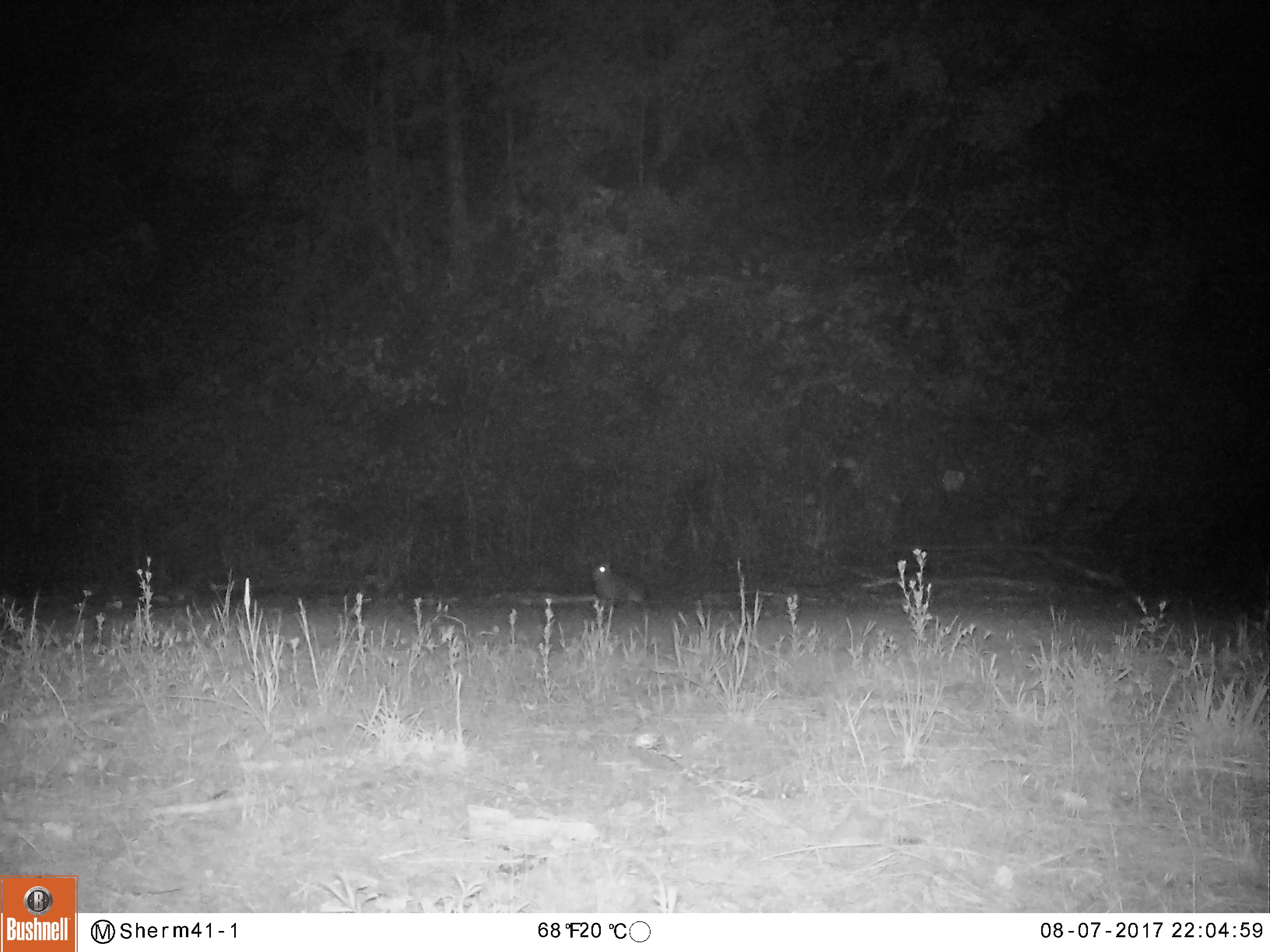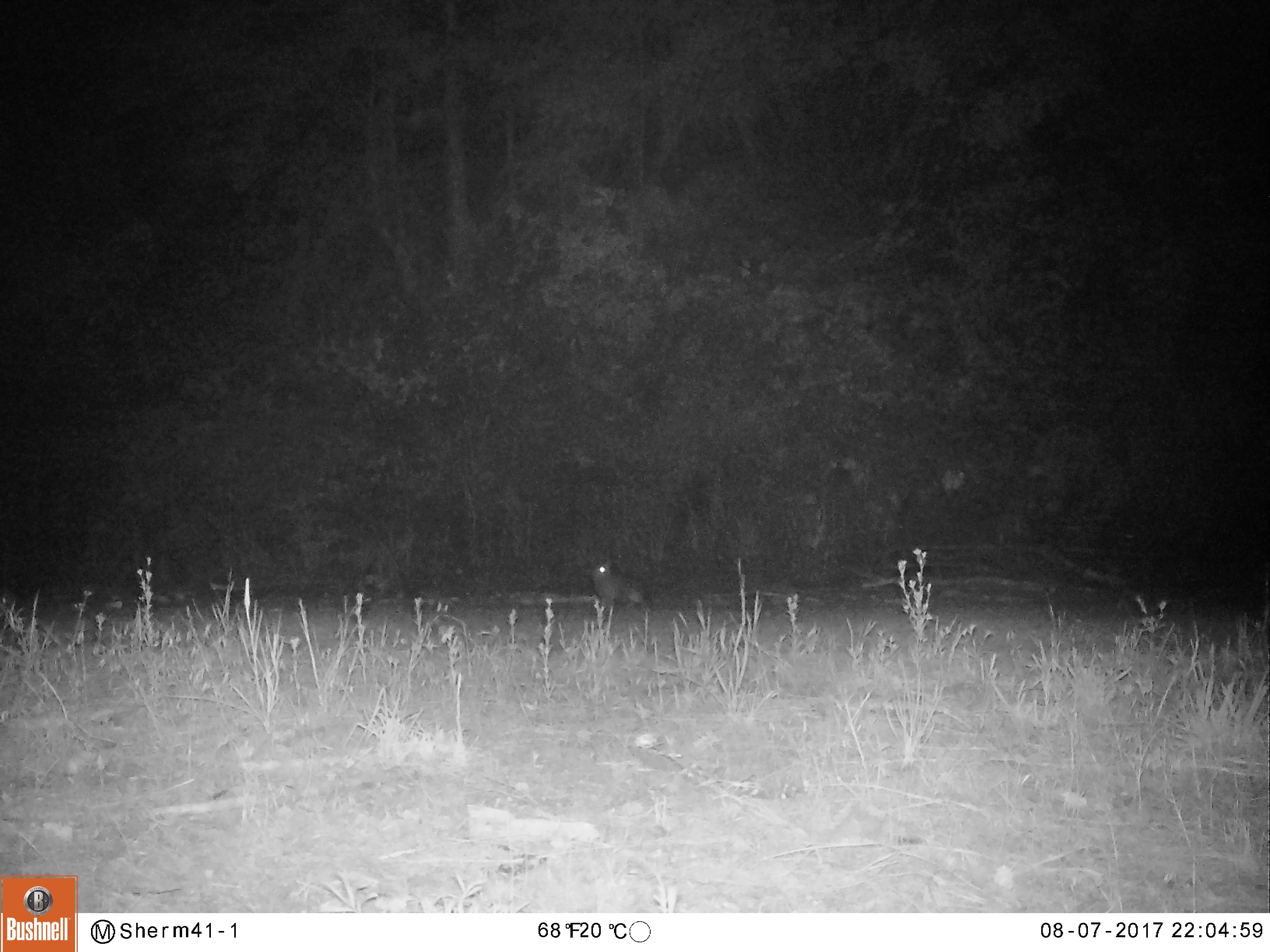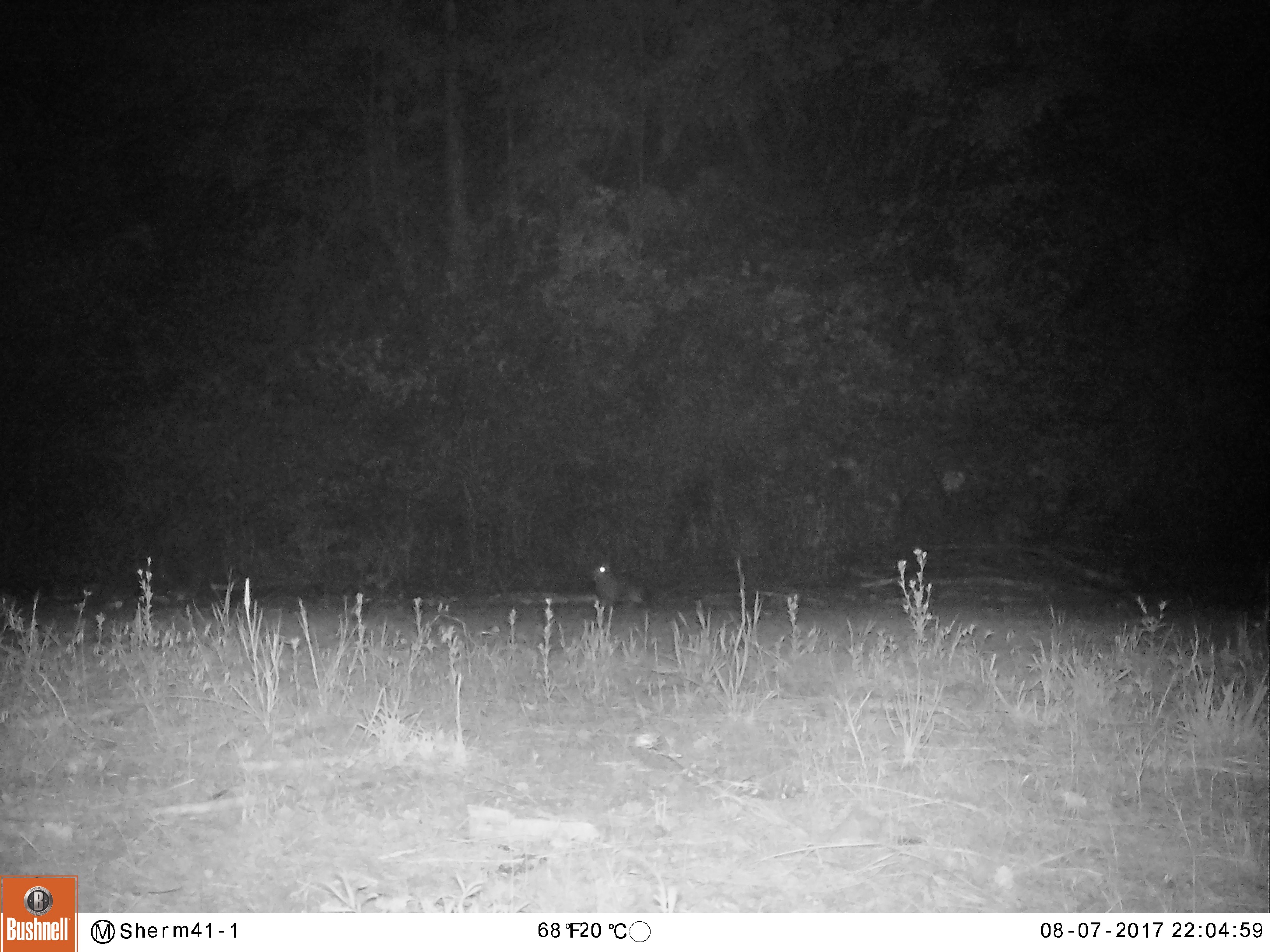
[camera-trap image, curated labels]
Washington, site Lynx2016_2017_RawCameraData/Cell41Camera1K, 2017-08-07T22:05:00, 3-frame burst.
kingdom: Animalia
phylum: Chordata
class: Mammalia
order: Lagomorpha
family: Leporidae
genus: Lepus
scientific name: Lepus americanus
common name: snowshoe hare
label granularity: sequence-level